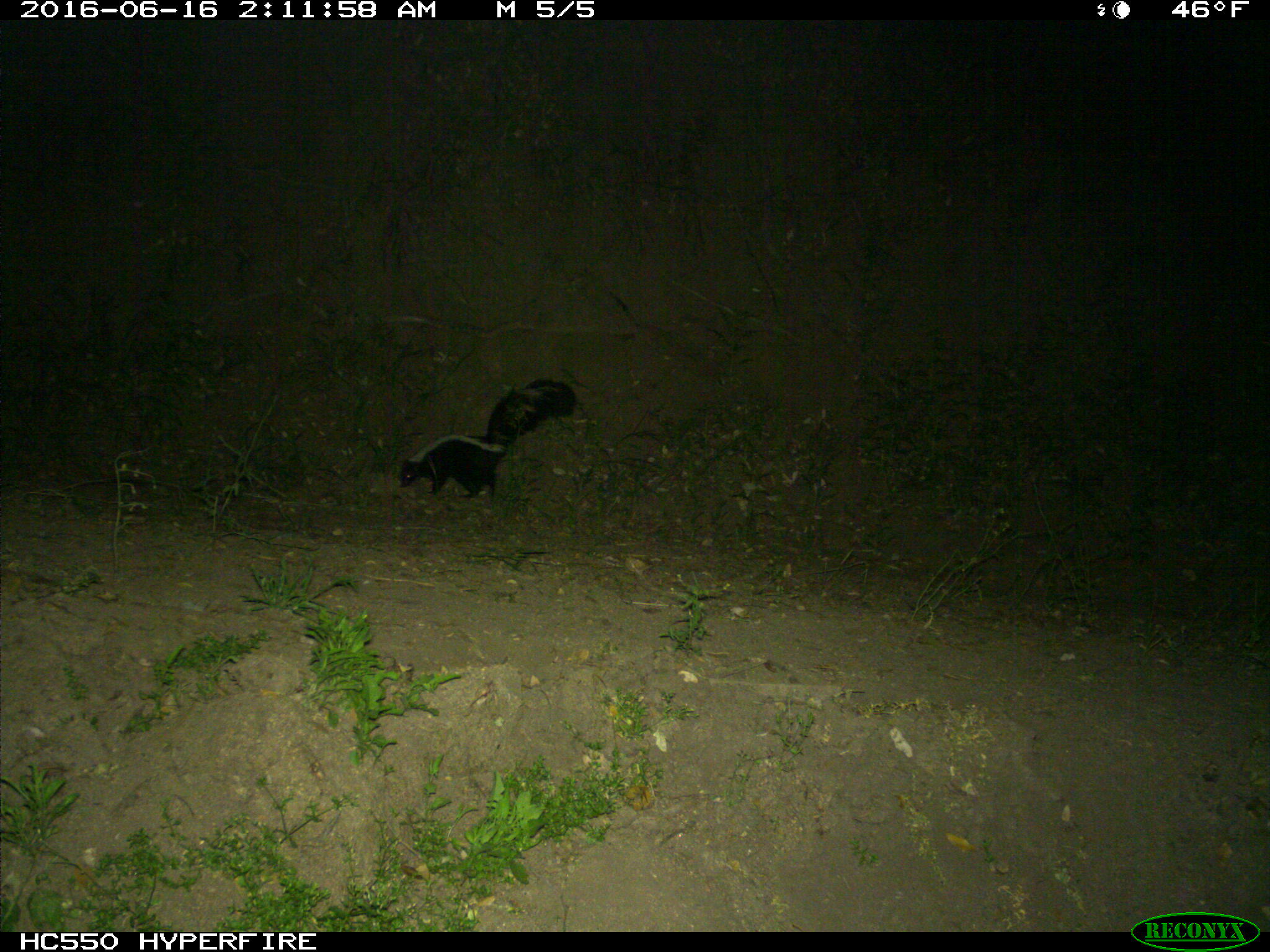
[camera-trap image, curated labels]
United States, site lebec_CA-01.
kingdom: Animalia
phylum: Chordata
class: Mammalia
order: Carnivora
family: Mephitidae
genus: Mephitis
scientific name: Mephitis mephitis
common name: striped skunk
Mephitis mephitis (striped skunk).